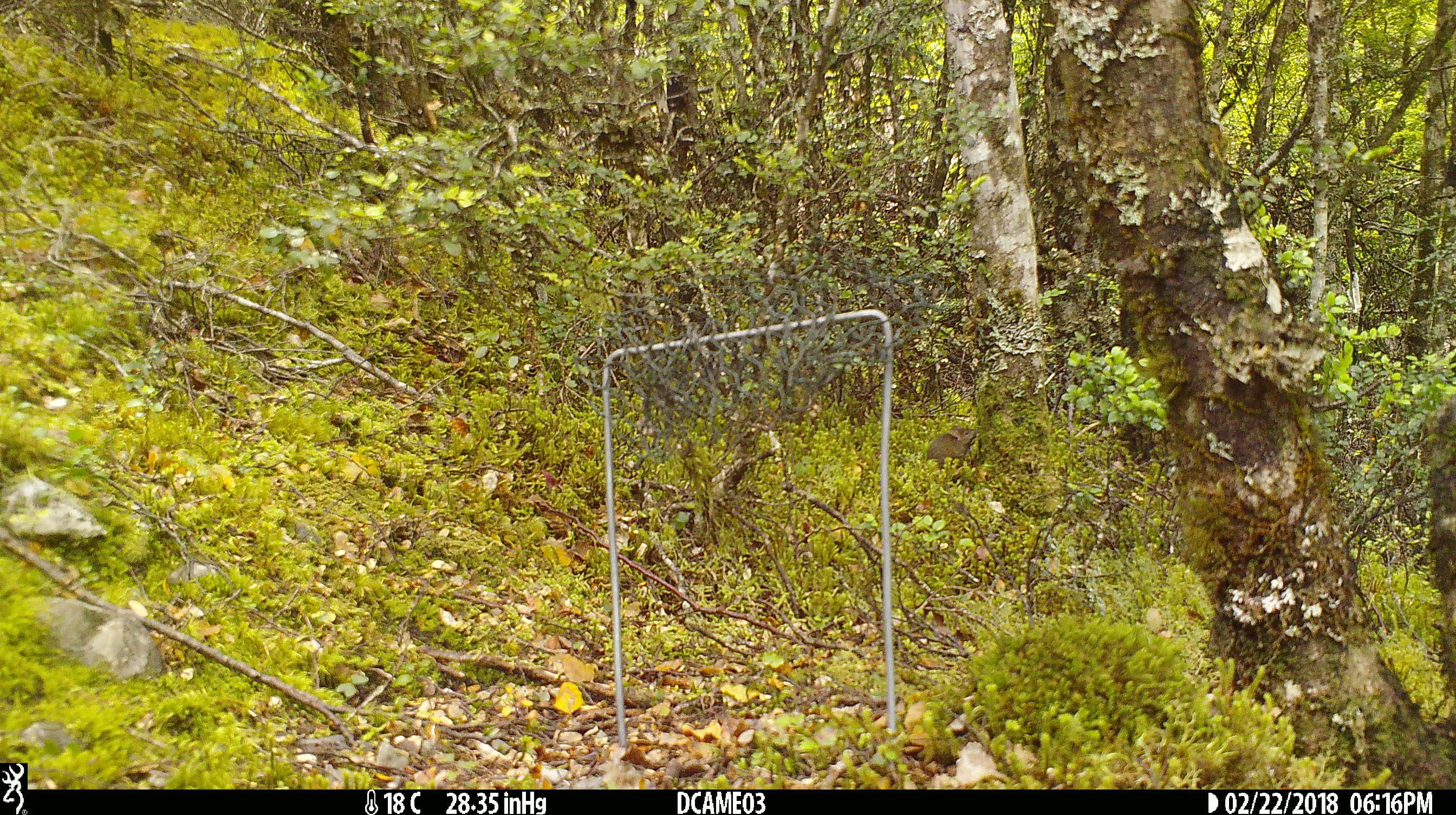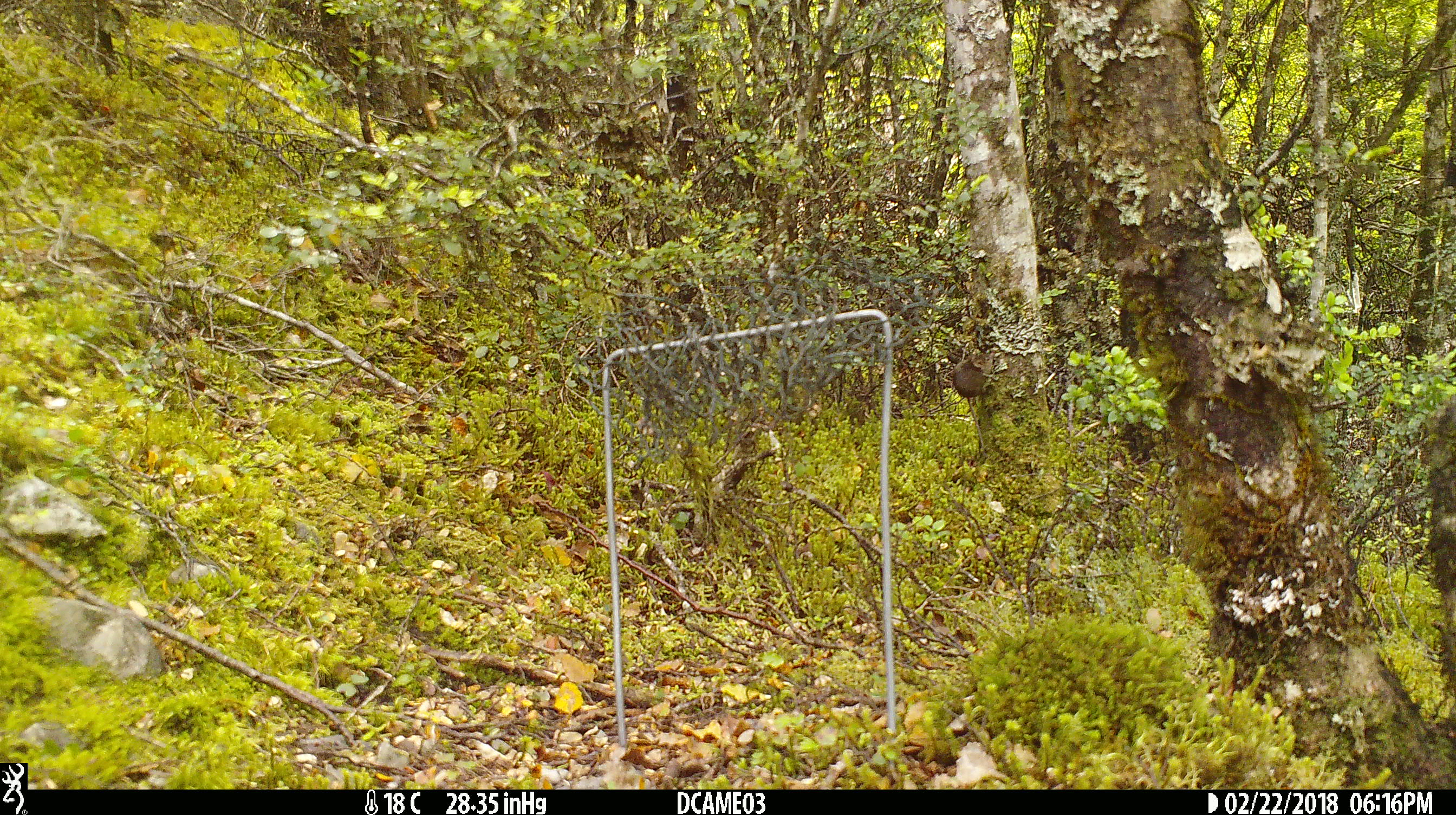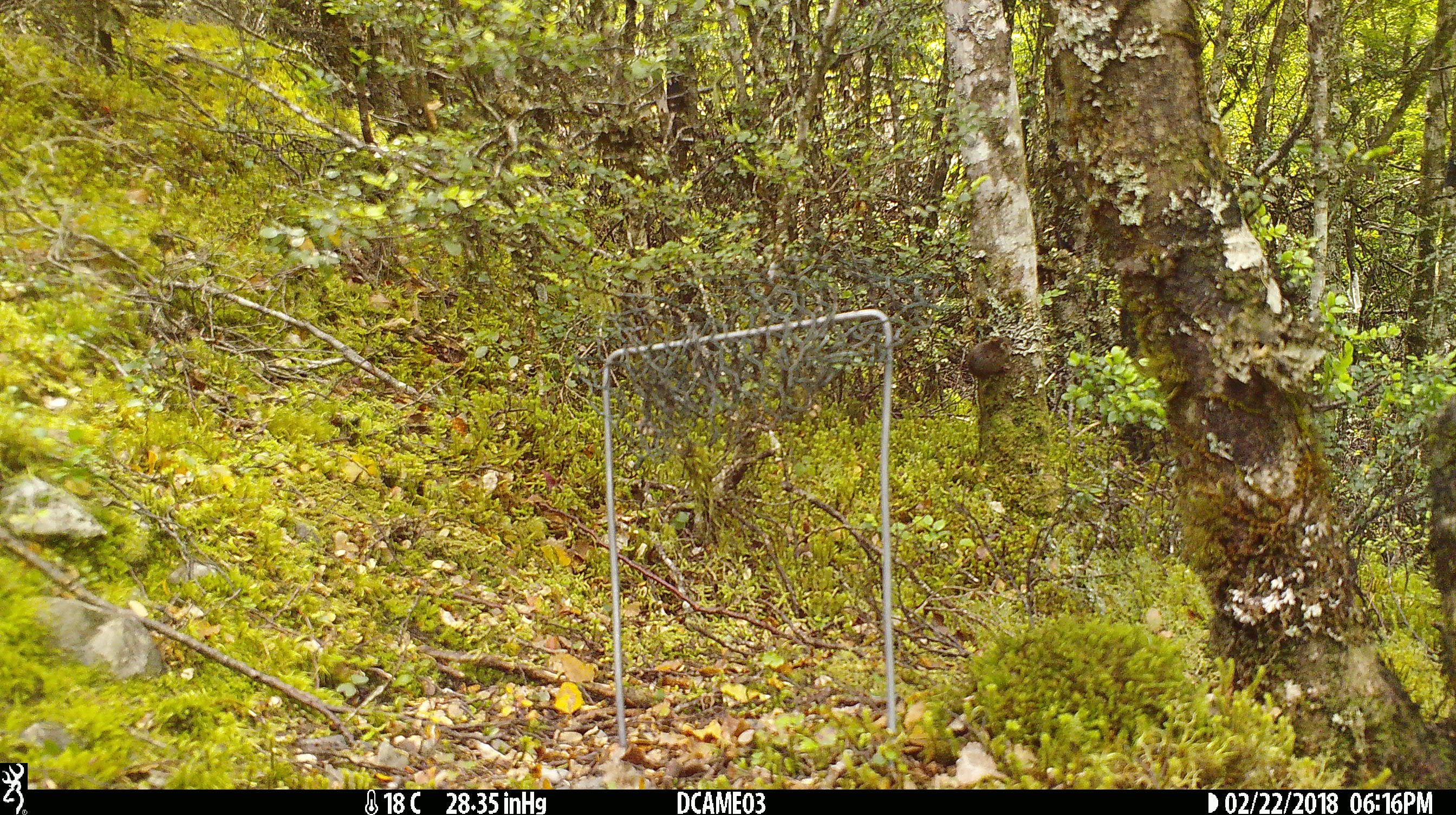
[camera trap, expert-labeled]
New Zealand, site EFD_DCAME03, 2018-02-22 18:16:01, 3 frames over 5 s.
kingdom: Animalia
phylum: Chordata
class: Mammalia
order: Rodentia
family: Muridae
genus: Mus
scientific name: Mus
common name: mouse